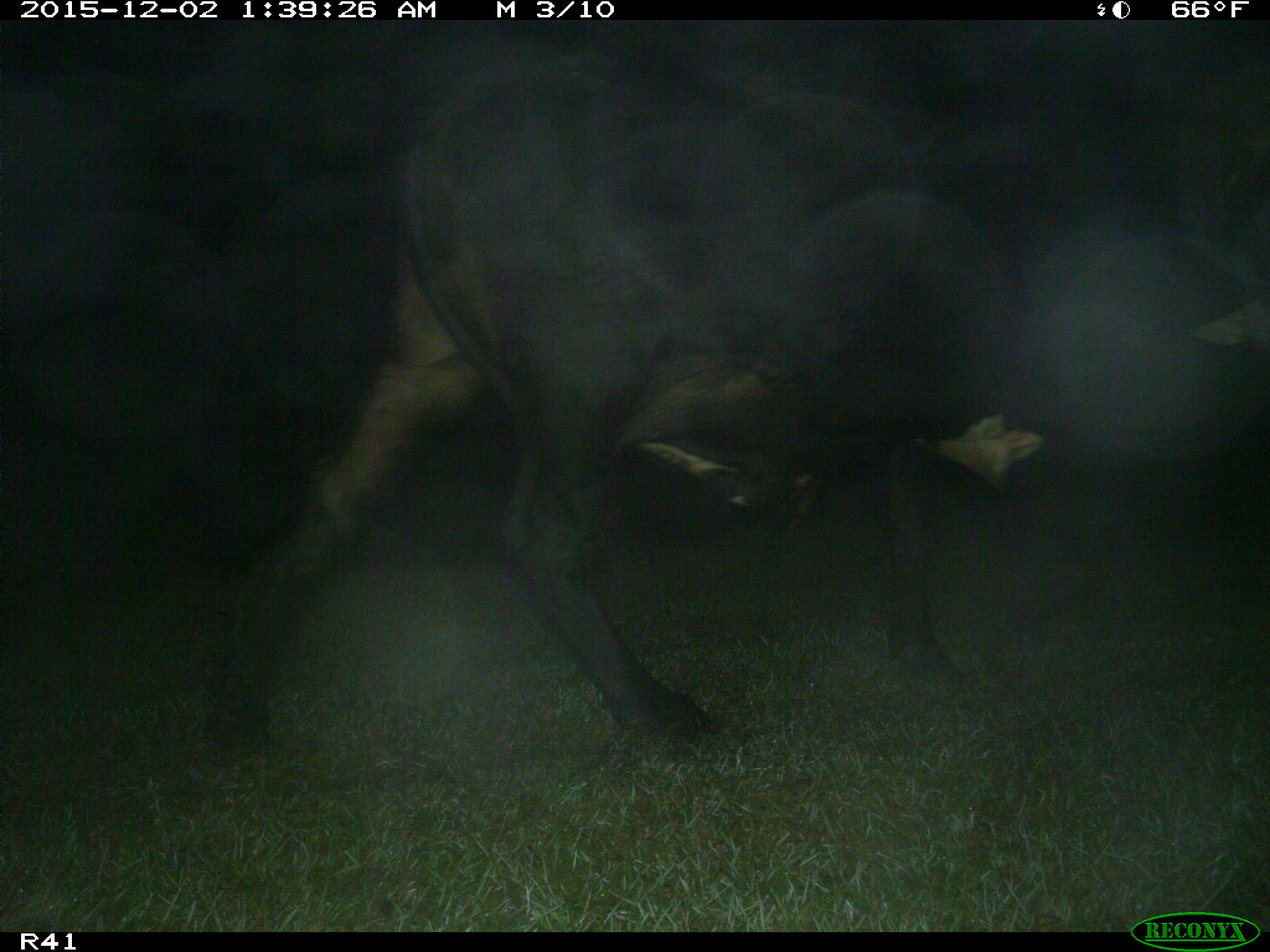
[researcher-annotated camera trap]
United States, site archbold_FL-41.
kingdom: Animalia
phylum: Chordata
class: Mammalia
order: Artiodactyla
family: Bovidae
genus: Bos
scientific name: Bos taurus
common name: domestic cow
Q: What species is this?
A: Bos taurus (domestic cow).